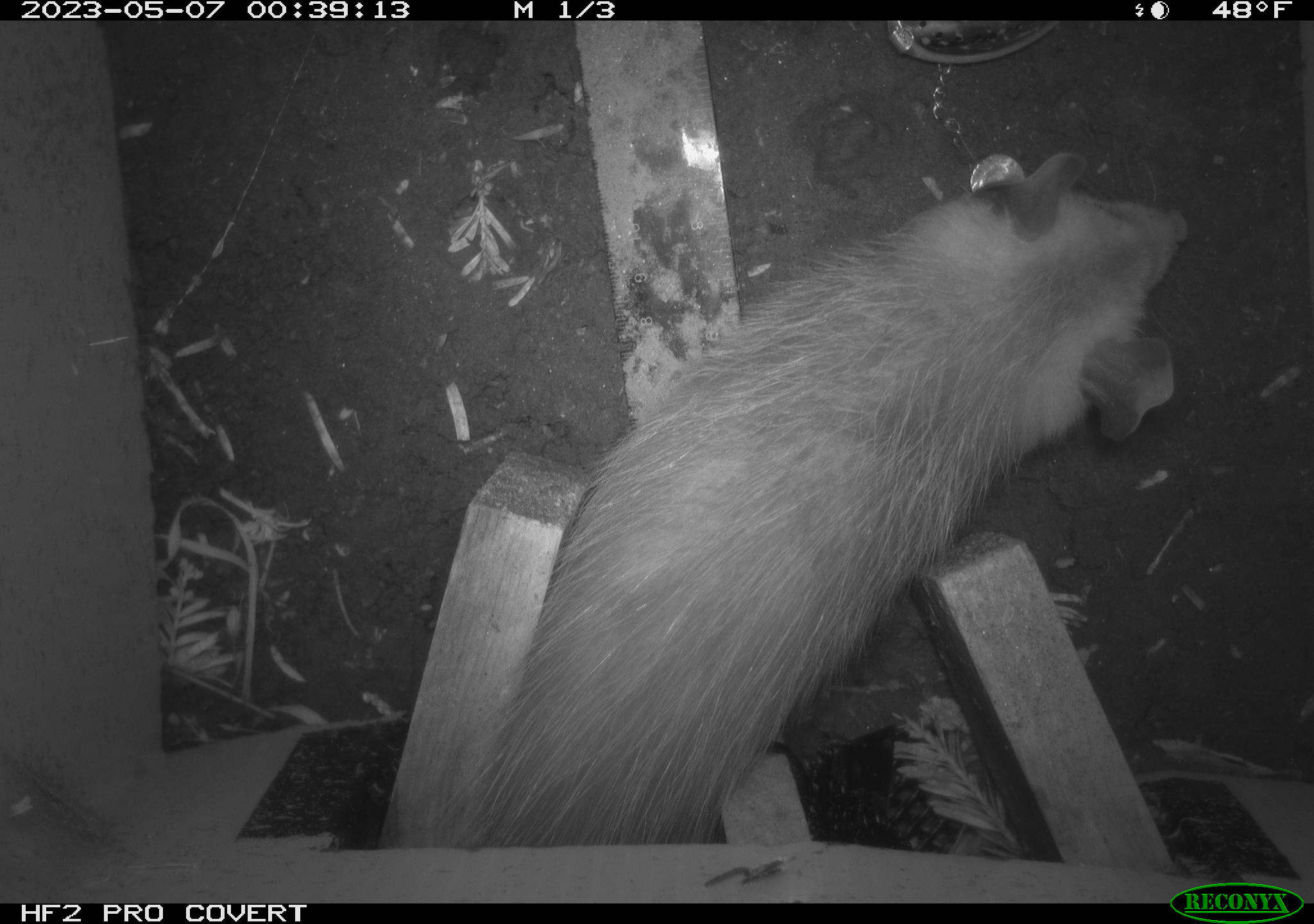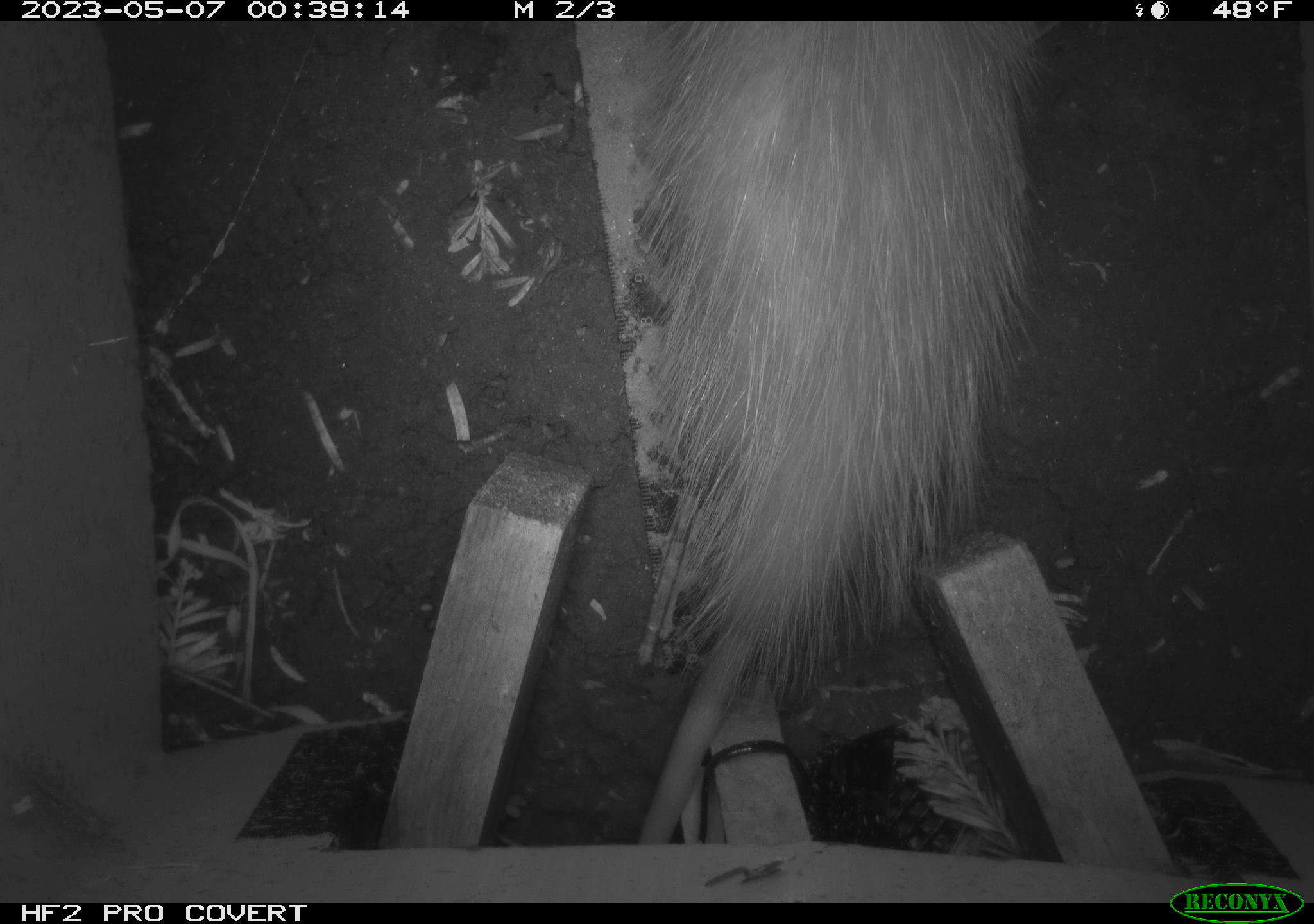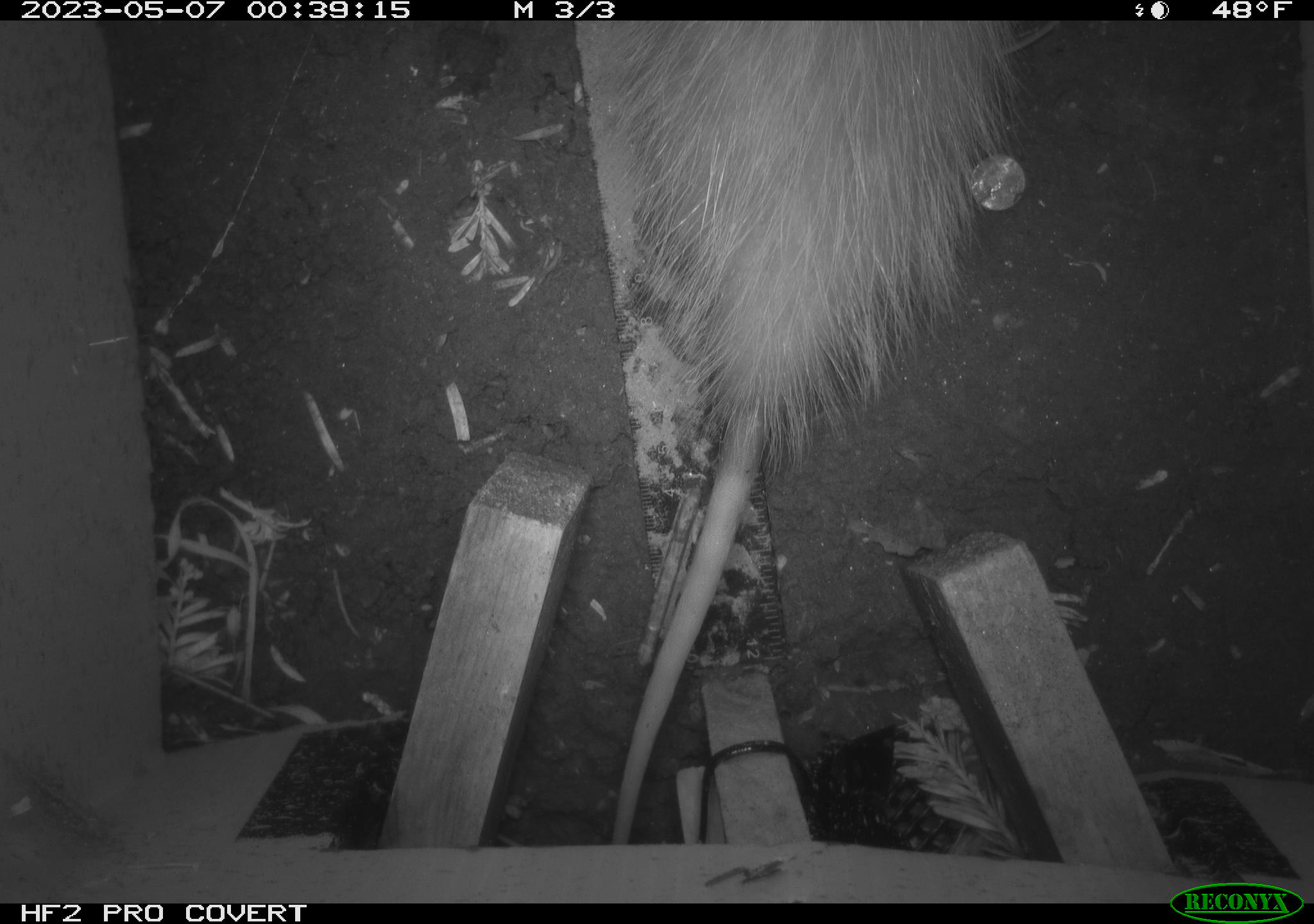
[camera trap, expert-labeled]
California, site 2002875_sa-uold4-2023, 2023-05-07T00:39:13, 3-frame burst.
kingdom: Animalia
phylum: Chordata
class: Mammalia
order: Didelphimorphia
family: Didelphidae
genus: Didelphis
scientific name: Didelphis virginiana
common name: virginia opossum